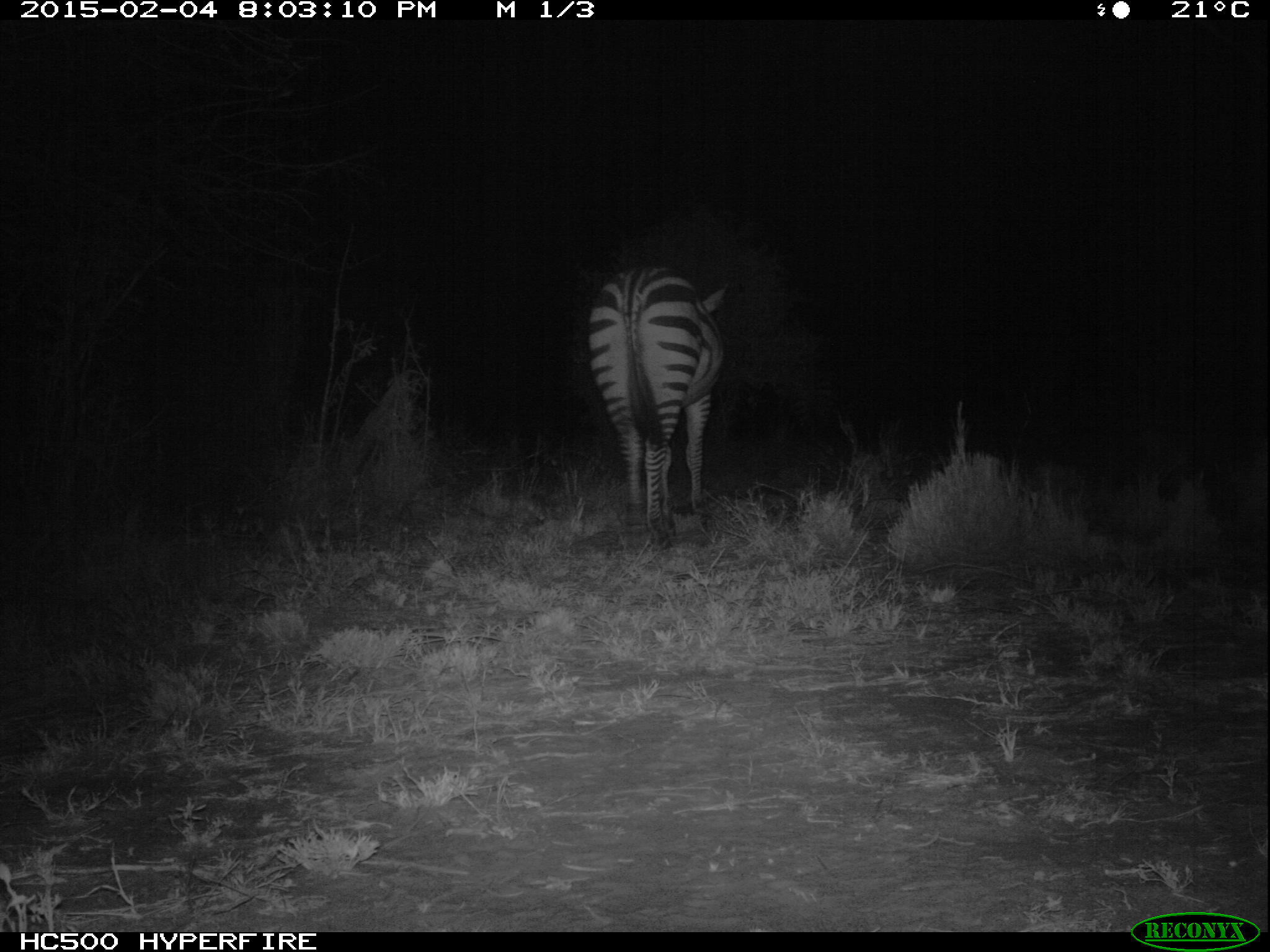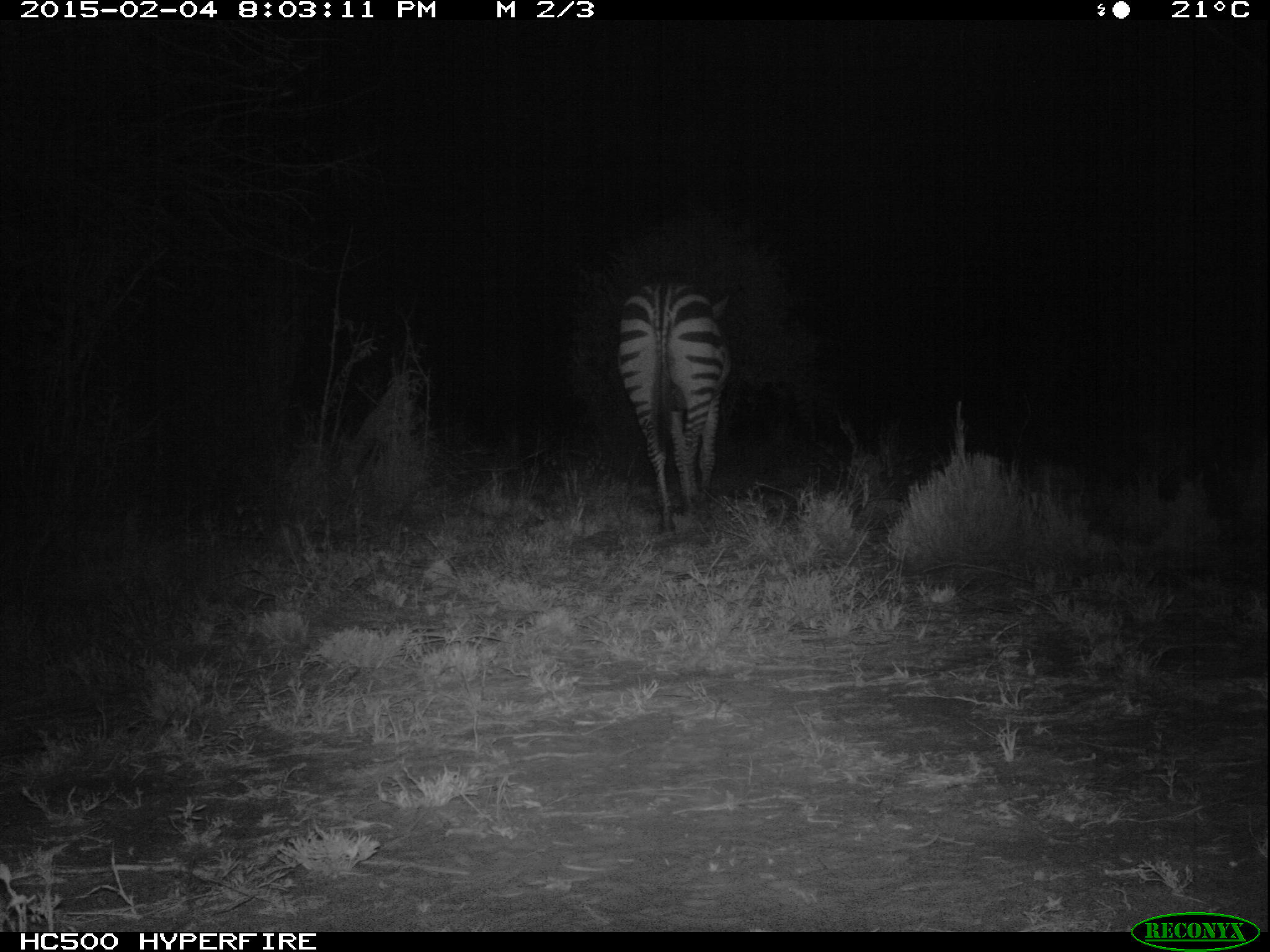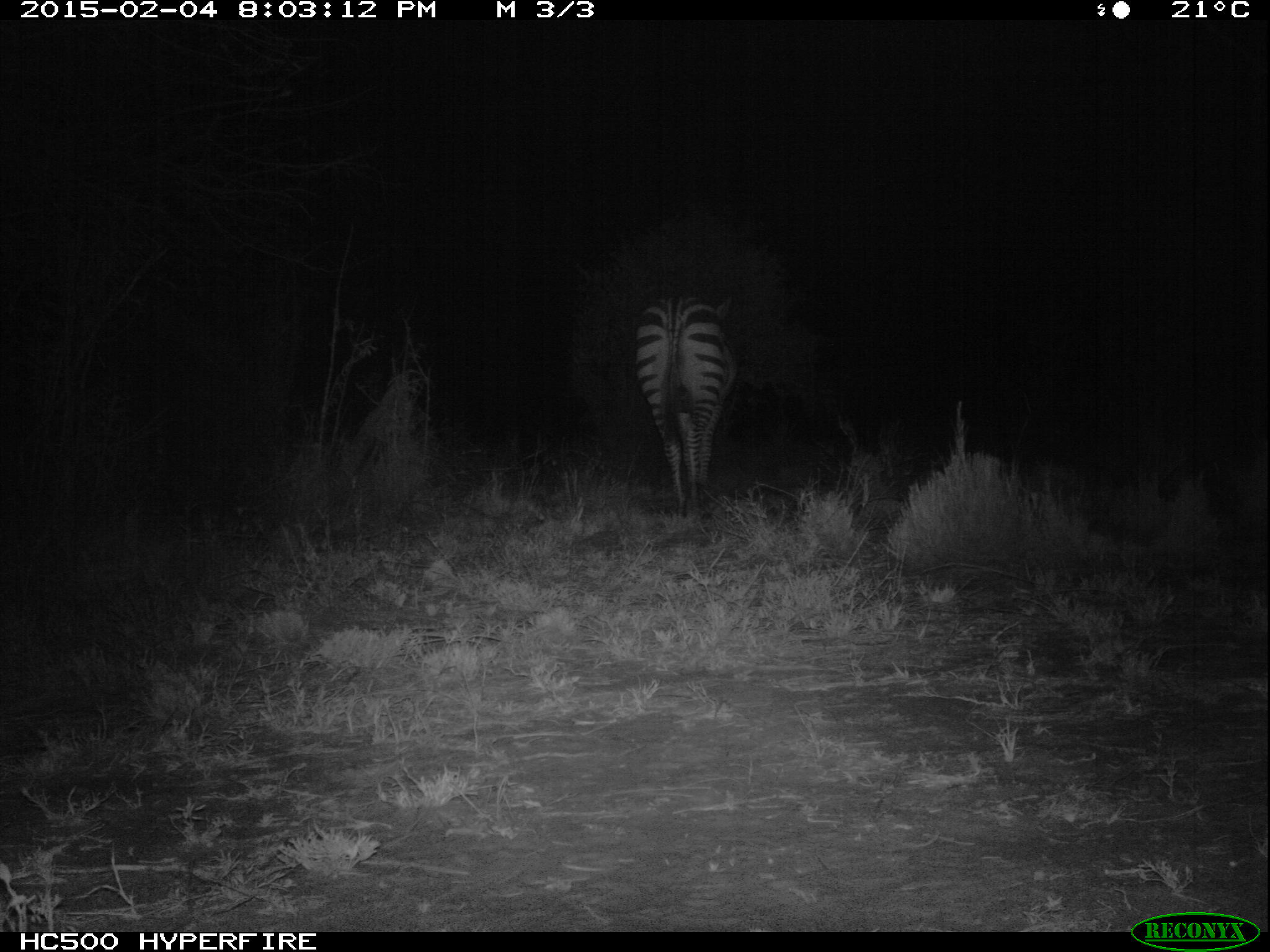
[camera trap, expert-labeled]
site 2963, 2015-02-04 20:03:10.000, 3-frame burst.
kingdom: Animalia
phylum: Chordata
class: Mammalia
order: Perissodactyla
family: Equidae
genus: Equus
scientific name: Equus quagga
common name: plains zebra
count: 1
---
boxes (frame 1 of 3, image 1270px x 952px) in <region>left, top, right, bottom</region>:
equus quagga: <region>587, 268, 723, 542</region>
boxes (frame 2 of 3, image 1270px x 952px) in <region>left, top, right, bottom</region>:
equus quagga: <region>615, 282, 726, 533</region>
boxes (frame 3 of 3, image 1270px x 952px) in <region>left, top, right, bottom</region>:
equus quagga: <region>635, 286, 736, 516</region>